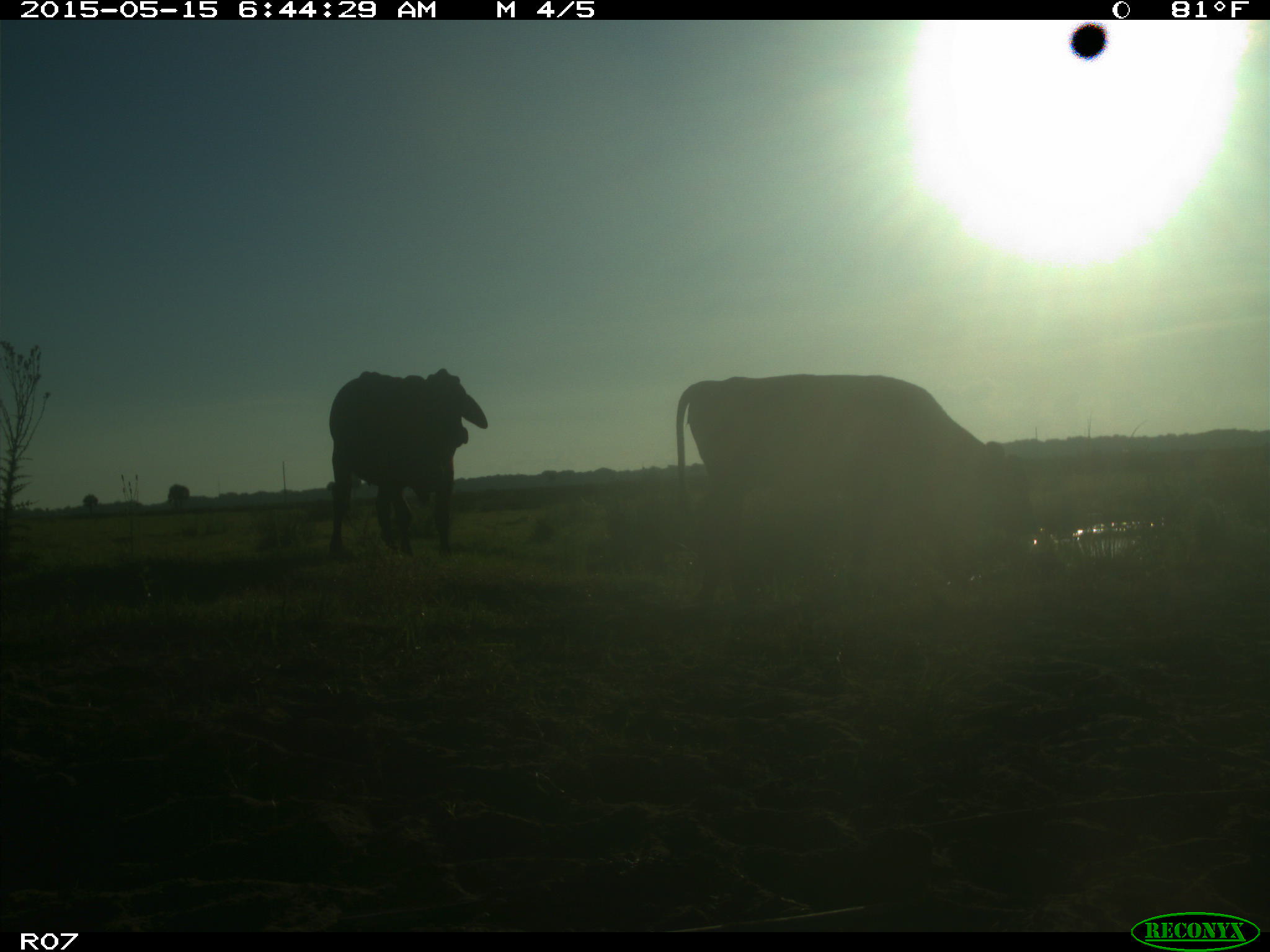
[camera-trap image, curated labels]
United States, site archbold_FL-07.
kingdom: Animalia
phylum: Chordata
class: Mammalia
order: Artiodactyla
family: Bovidae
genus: Bos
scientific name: Bos taurus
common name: domestic cow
Bos taurus (domestic cow).